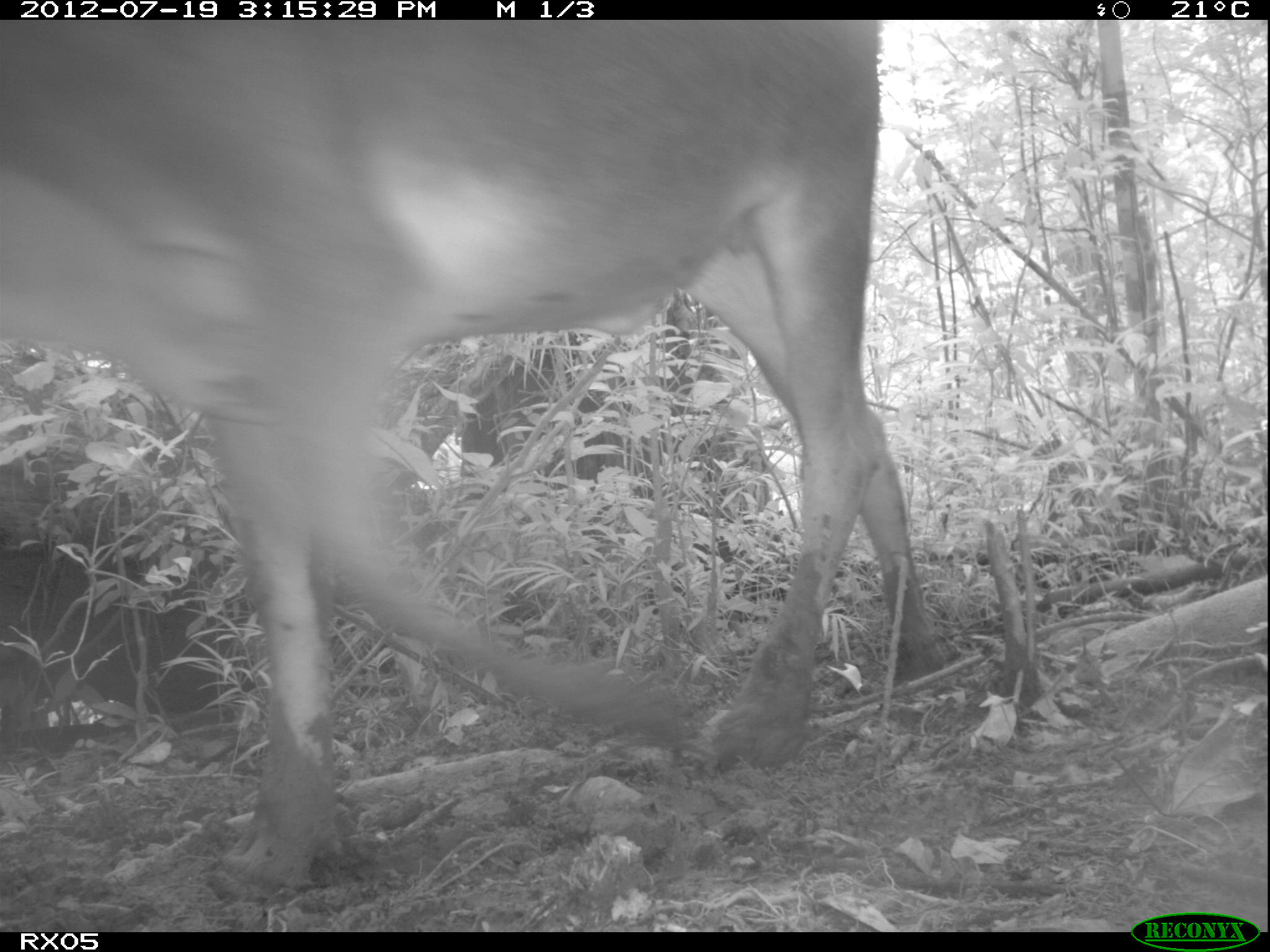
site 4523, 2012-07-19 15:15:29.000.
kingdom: Animalia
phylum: Chordata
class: Mammalia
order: Artiodactyla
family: Bovidae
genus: Bos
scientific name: Bos taurus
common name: domestic cattle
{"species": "Bos taurus (domestic cattle)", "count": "1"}